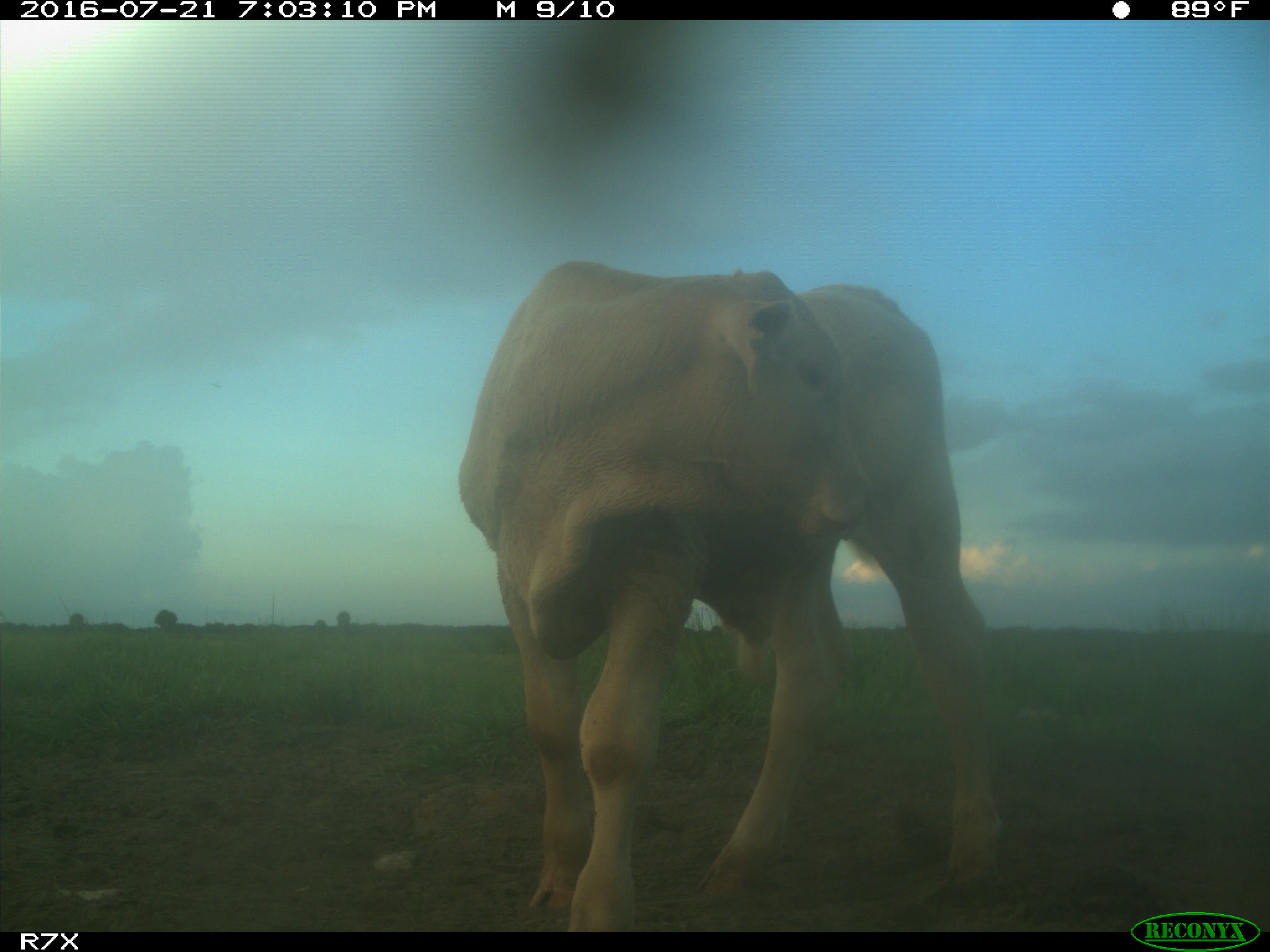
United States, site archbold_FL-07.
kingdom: Animalia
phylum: Chordata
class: Mammalia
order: Artiodactyla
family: Bovidae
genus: Bos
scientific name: Bos taurus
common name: domestic cow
Bos taurus (domestic cow).